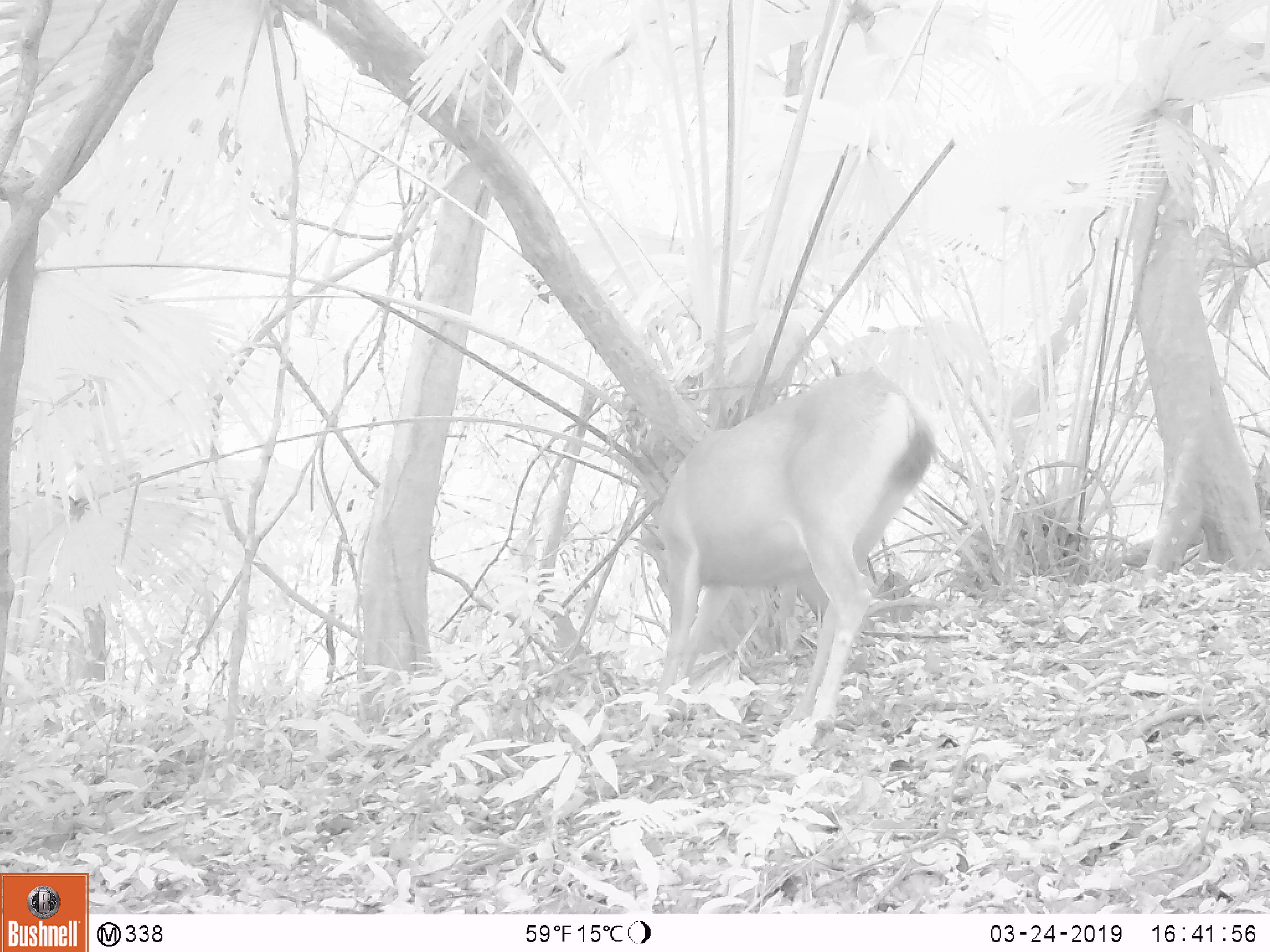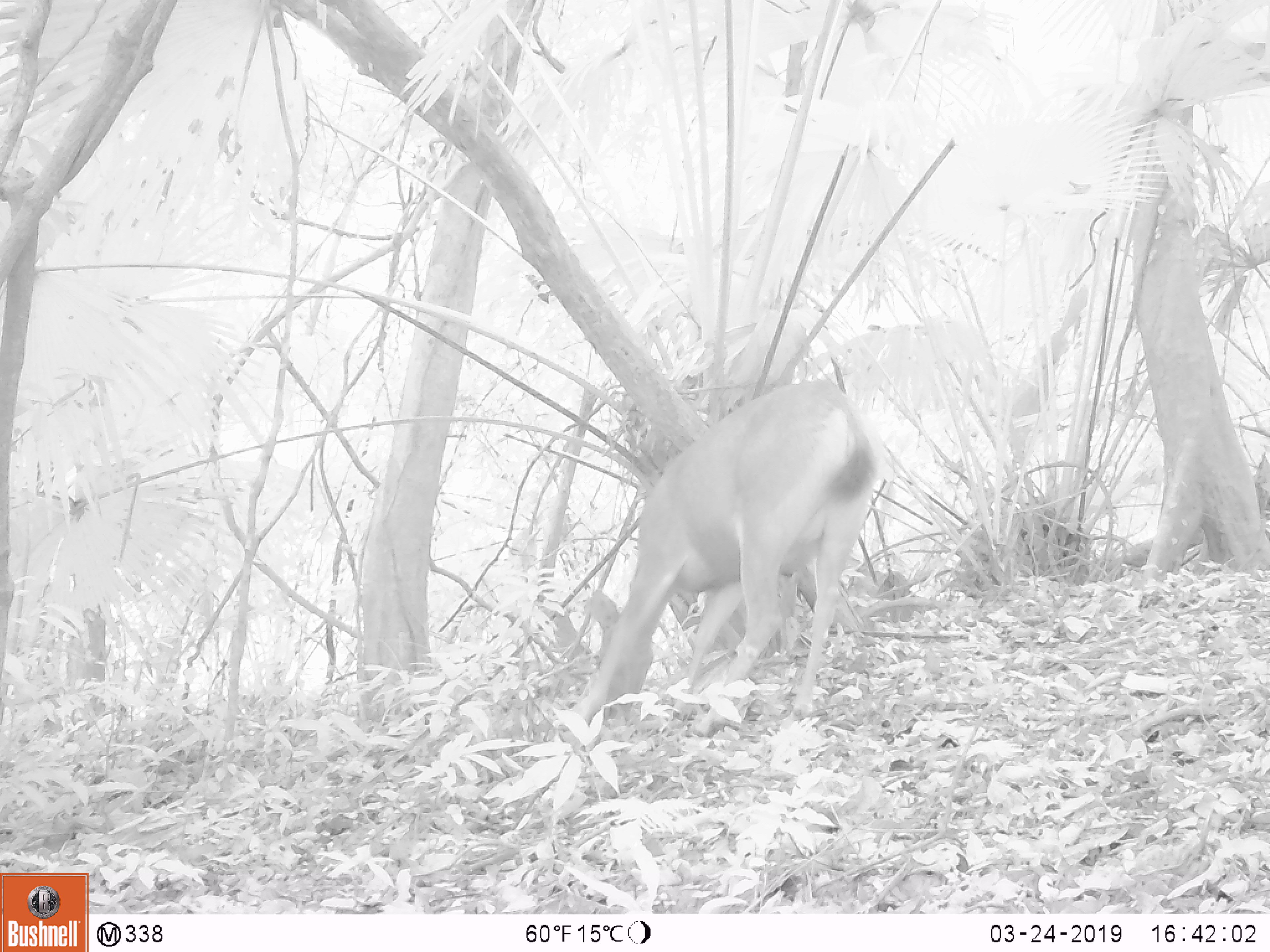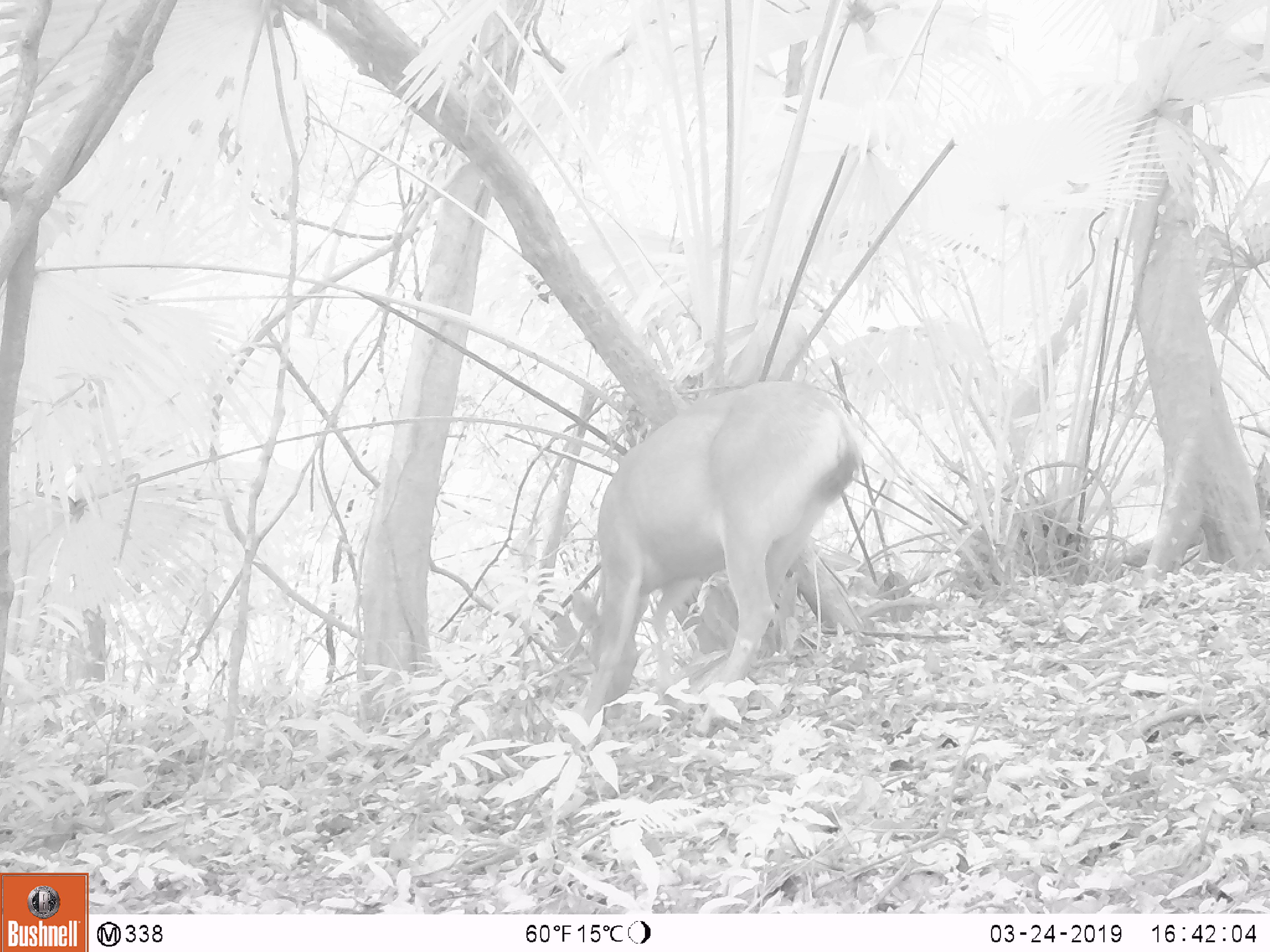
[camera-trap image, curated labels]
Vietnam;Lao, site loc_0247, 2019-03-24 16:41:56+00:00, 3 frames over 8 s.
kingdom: Animalia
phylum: Chordata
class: Mammalia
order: Artiodactyla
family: Cervidae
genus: Rusa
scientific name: Rusa unicolor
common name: sambar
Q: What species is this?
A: Sambar (Rusa unicolor).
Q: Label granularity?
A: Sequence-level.